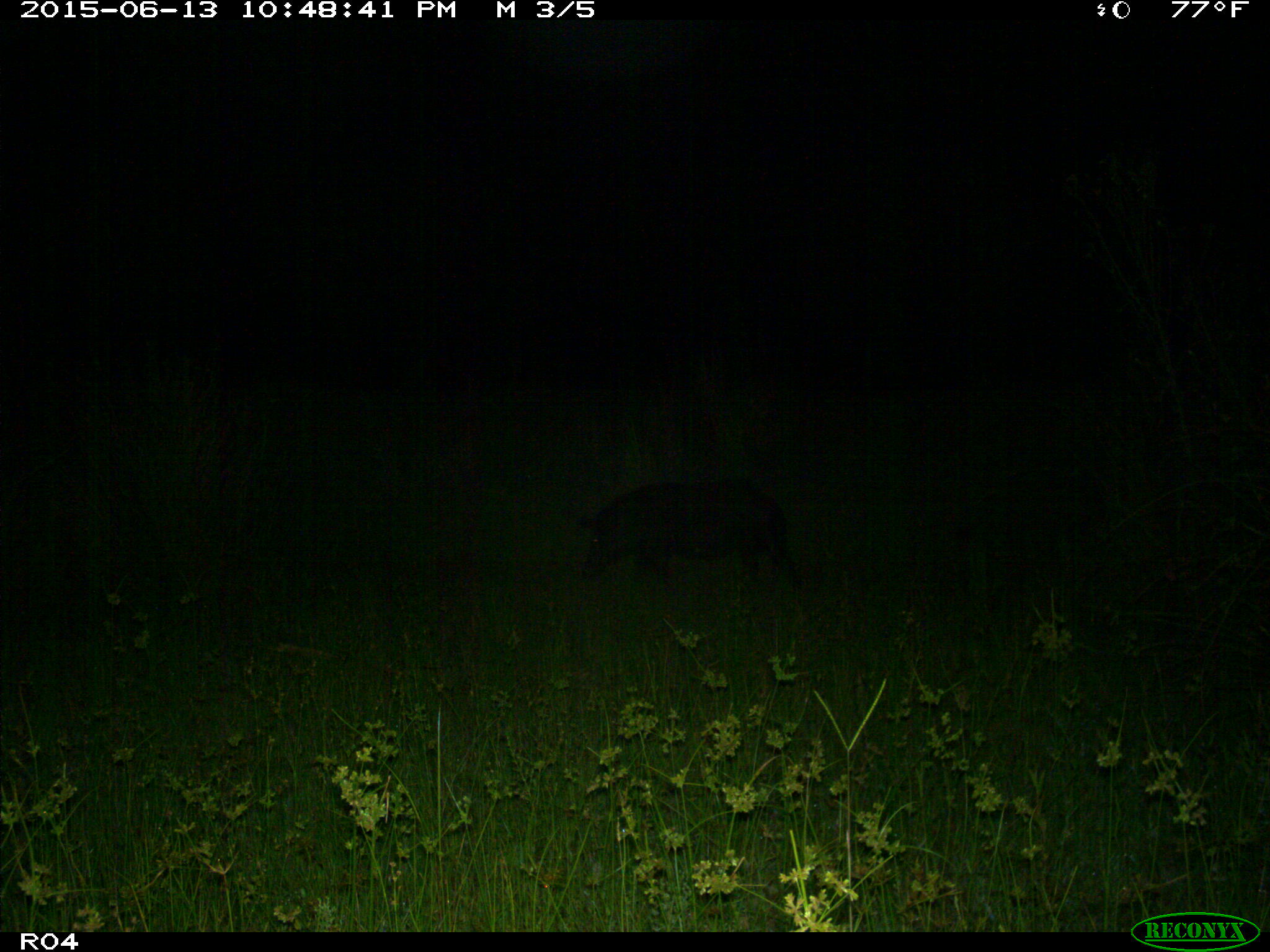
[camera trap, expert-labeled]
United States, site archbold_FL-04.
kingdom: Animalia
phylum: Chordata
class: Mammalia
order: Artiodactyla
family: Suidae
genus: Sus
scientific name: Sus scrofa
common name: wild boar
Sus scrofa (wild boar).